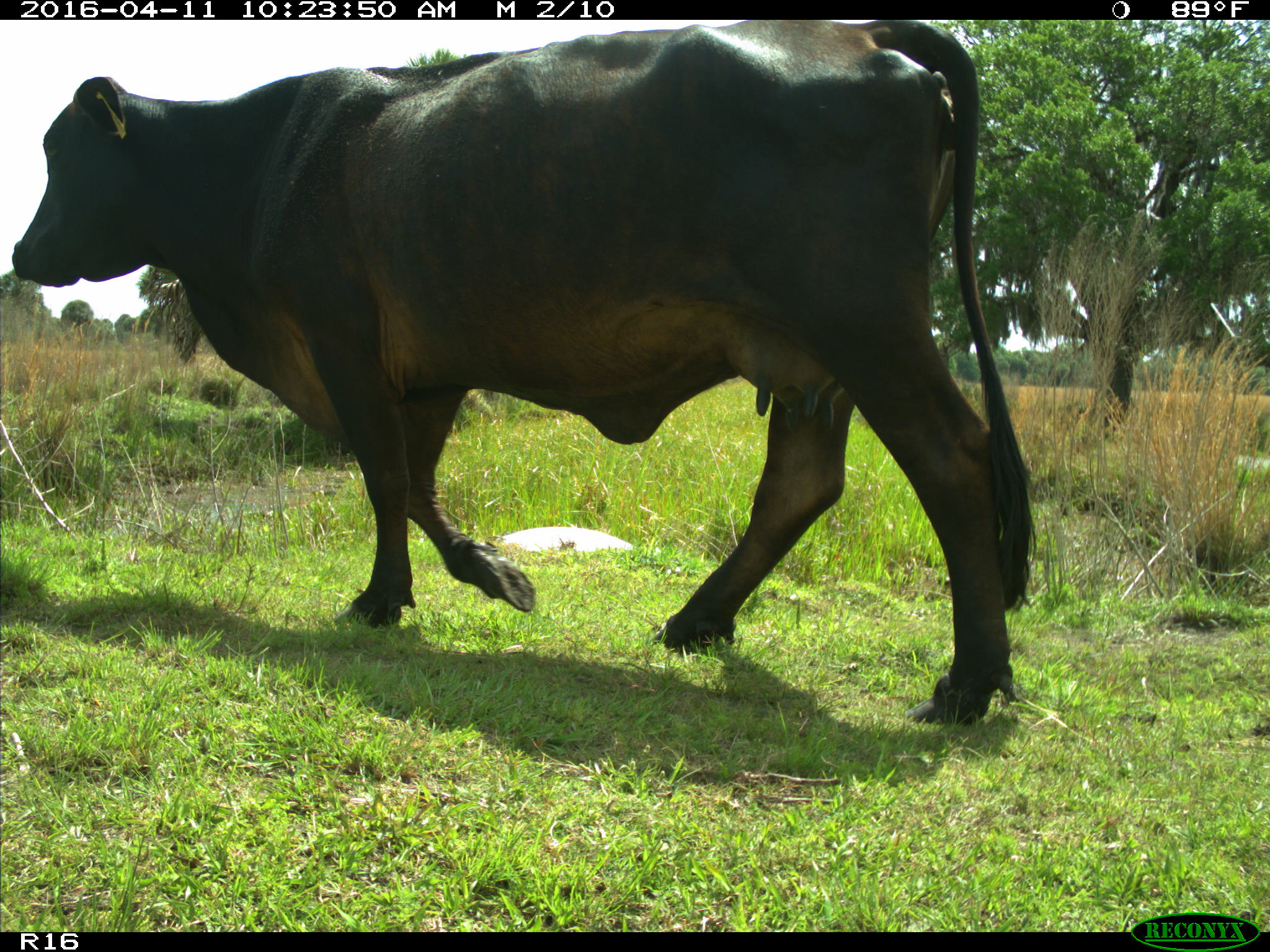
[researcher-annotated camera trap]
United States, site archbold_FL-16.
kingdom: Animalia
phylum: Chordata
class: Mammalia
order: Artiodactyla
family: Bovidae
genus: Bos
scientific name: Bos taurus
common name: domestic cow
Bos taurus (domestic cow).